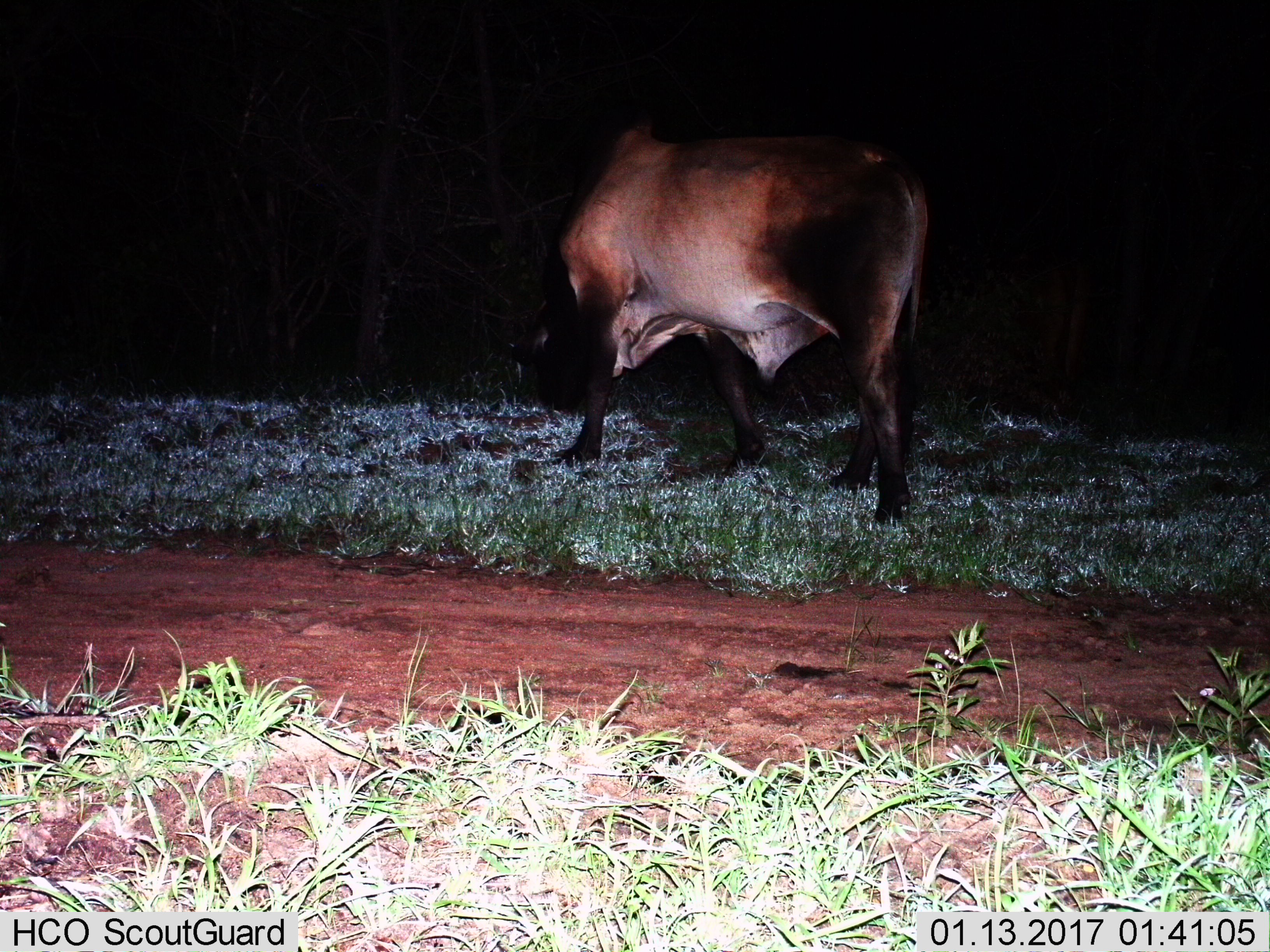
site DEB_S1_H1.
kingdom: Animalia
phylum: Chordata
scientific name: Vertebrata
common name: domestic animal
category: domesticanimal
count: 1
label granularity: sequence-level